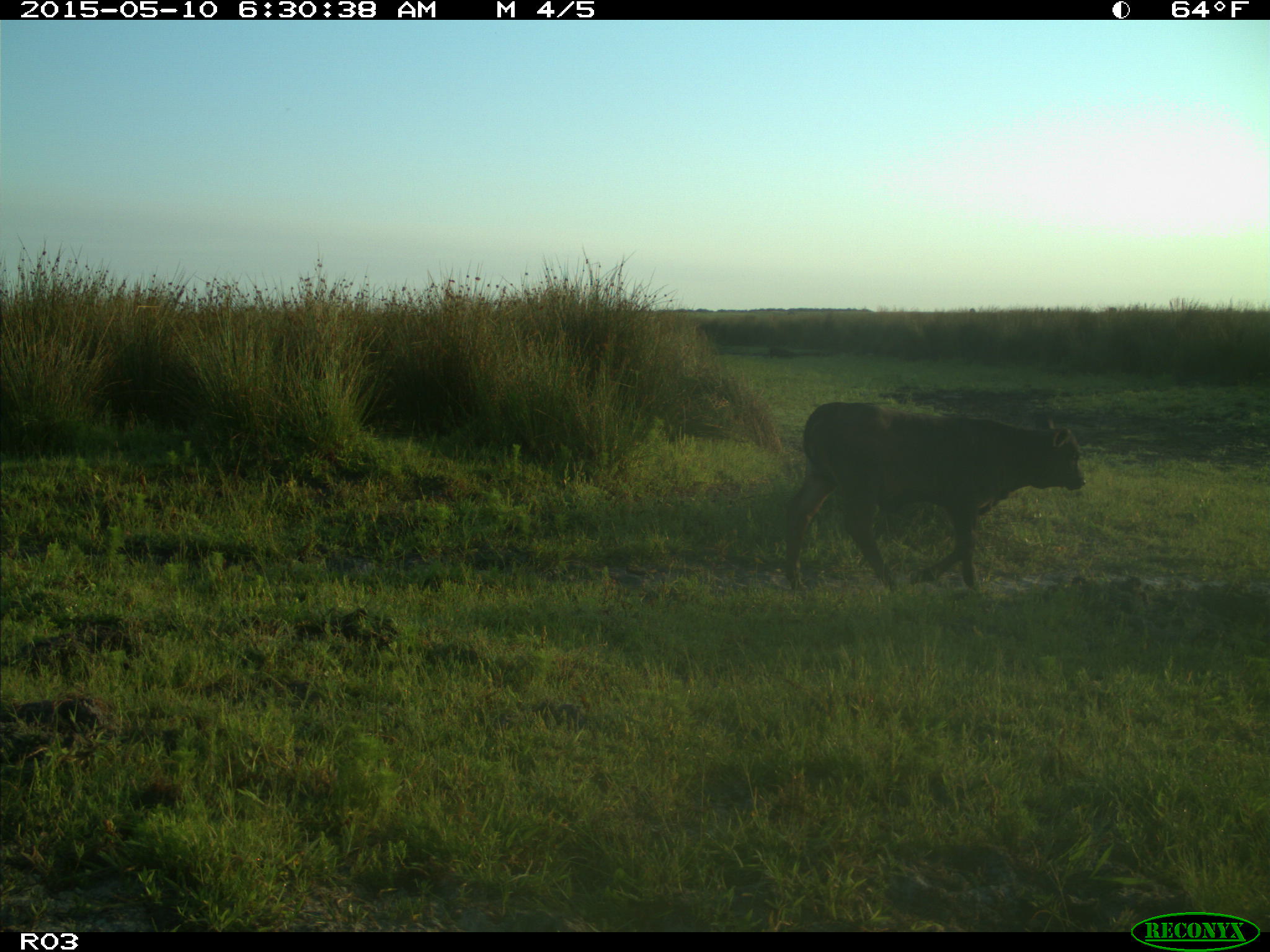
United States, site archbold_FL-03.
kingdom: Animalia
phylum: Chordata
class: Mammalia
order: Artiodactyla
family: Bovidae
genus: Bos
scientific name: Bos taurus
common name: domestic cow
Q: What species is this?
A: Bos taurus (domestic cow).